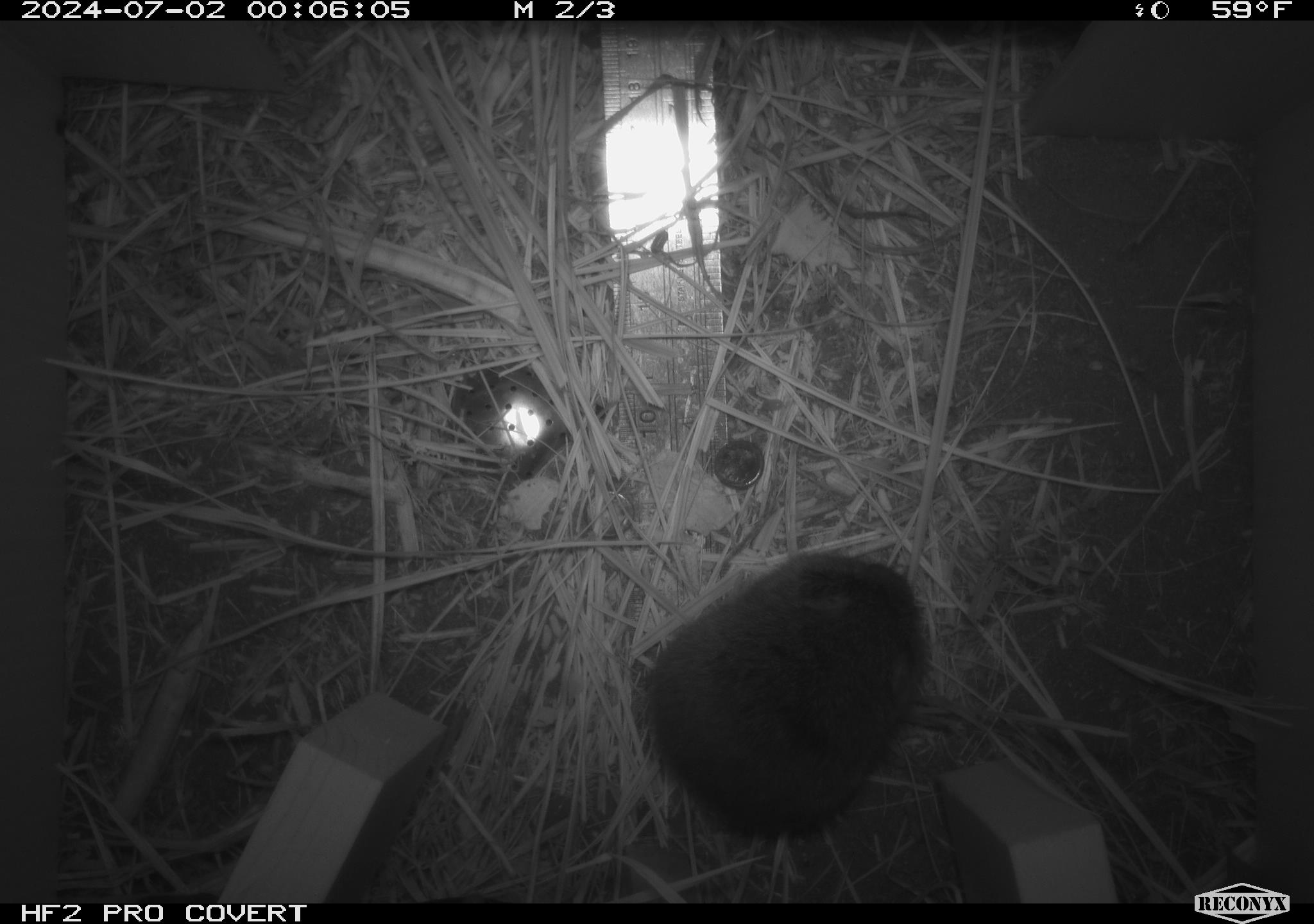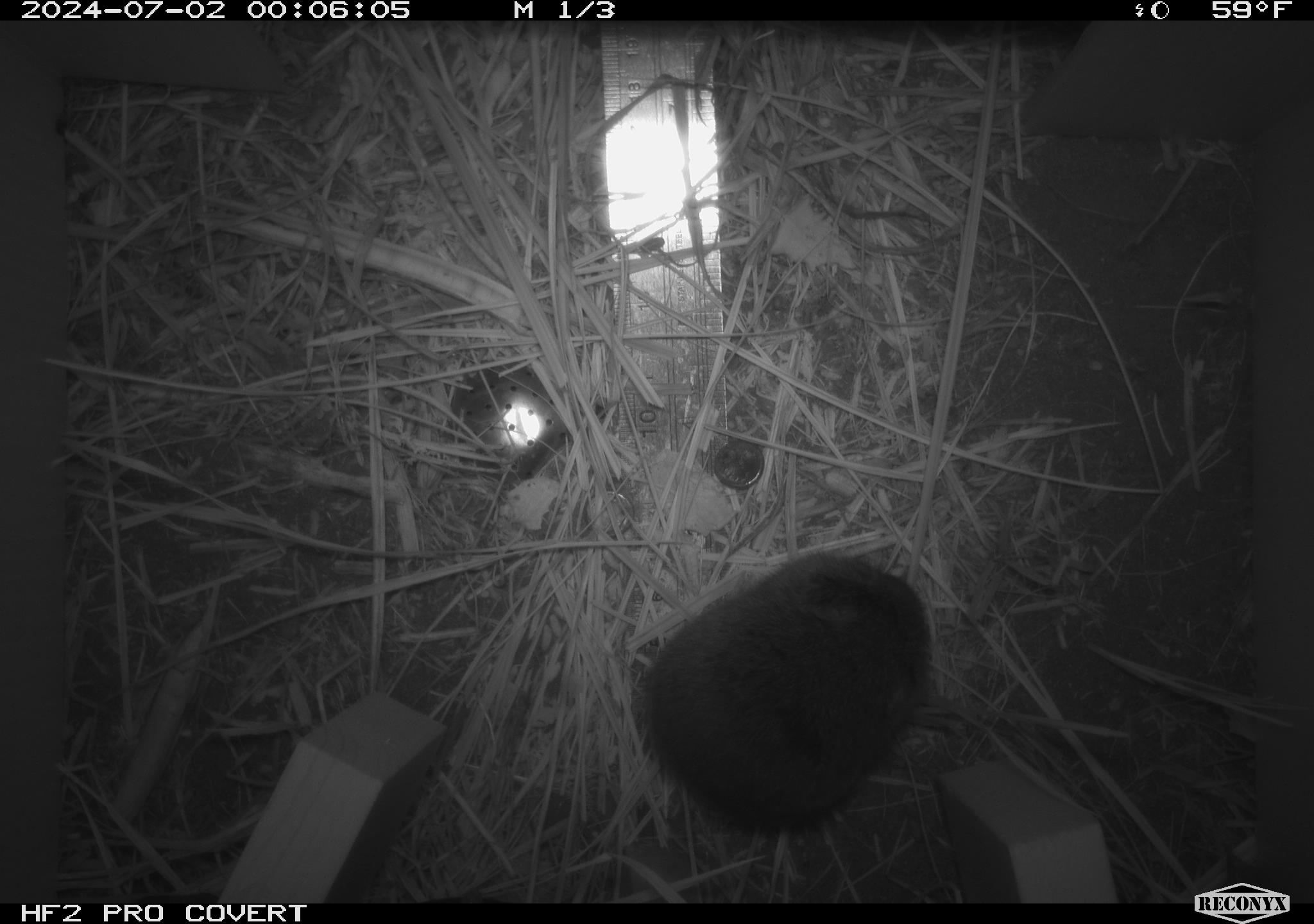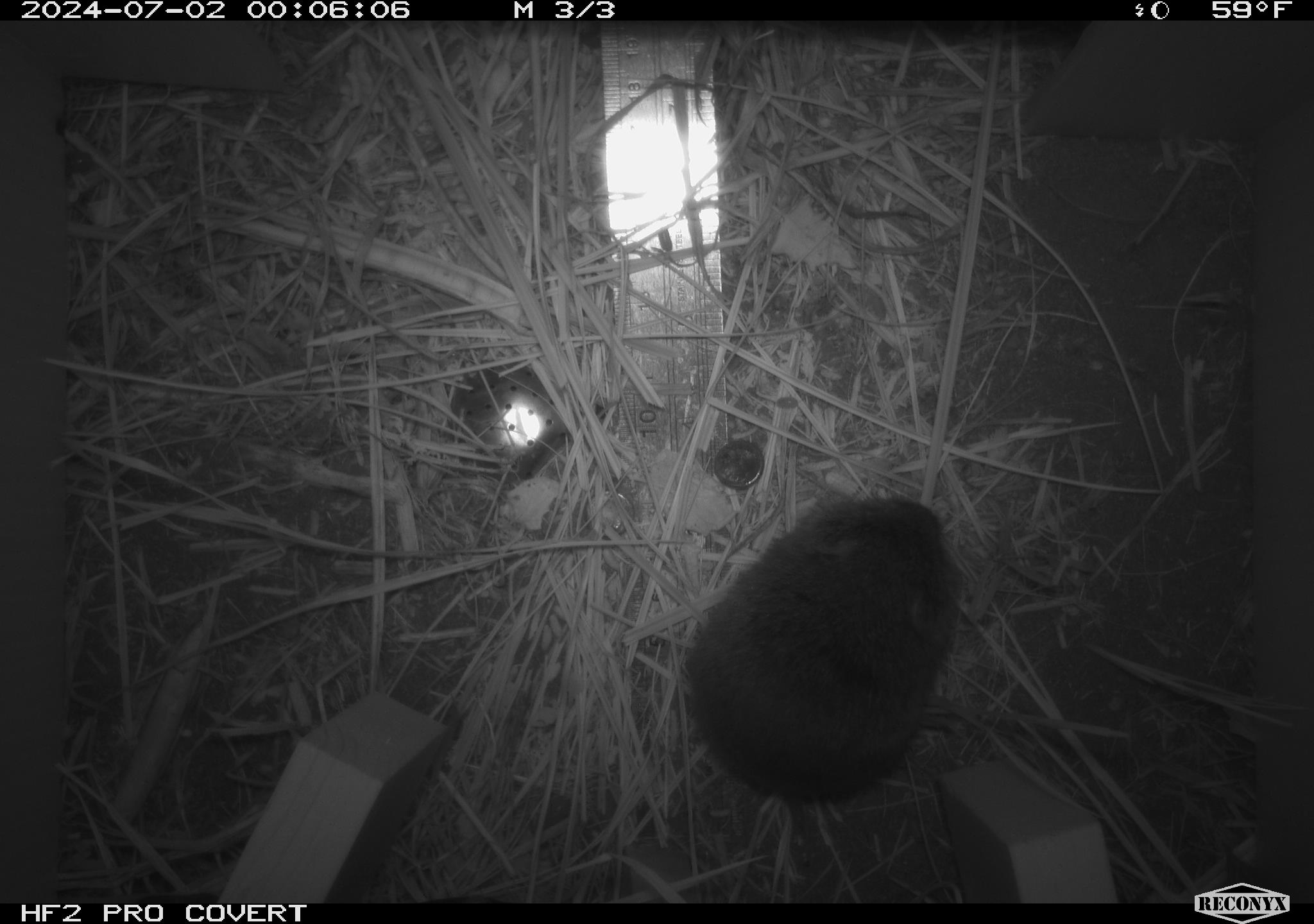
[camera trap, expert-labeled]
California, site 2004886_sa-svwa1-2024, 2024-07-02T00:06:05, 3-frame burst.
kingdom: Animalia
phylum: Chordata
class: Mammalia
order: Rodentia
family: Cricetidae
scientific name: Arvicolinae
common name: voles, lemmings, and muskrats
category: arvicolinae subfamily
Arvicolinae subfamily (voles, lemmings, and muskrats) (Arvicolinae).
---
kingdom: Animalia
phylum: Arthropoda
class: Malacostraca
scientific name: Malacostraca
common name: amphipods, crabs, isopods, krill, lobsters and shrimps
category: malacostracan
Malacostracan (amphipods, crabs, isopods, krill, lobsters and shrimps) (Malacostraca).